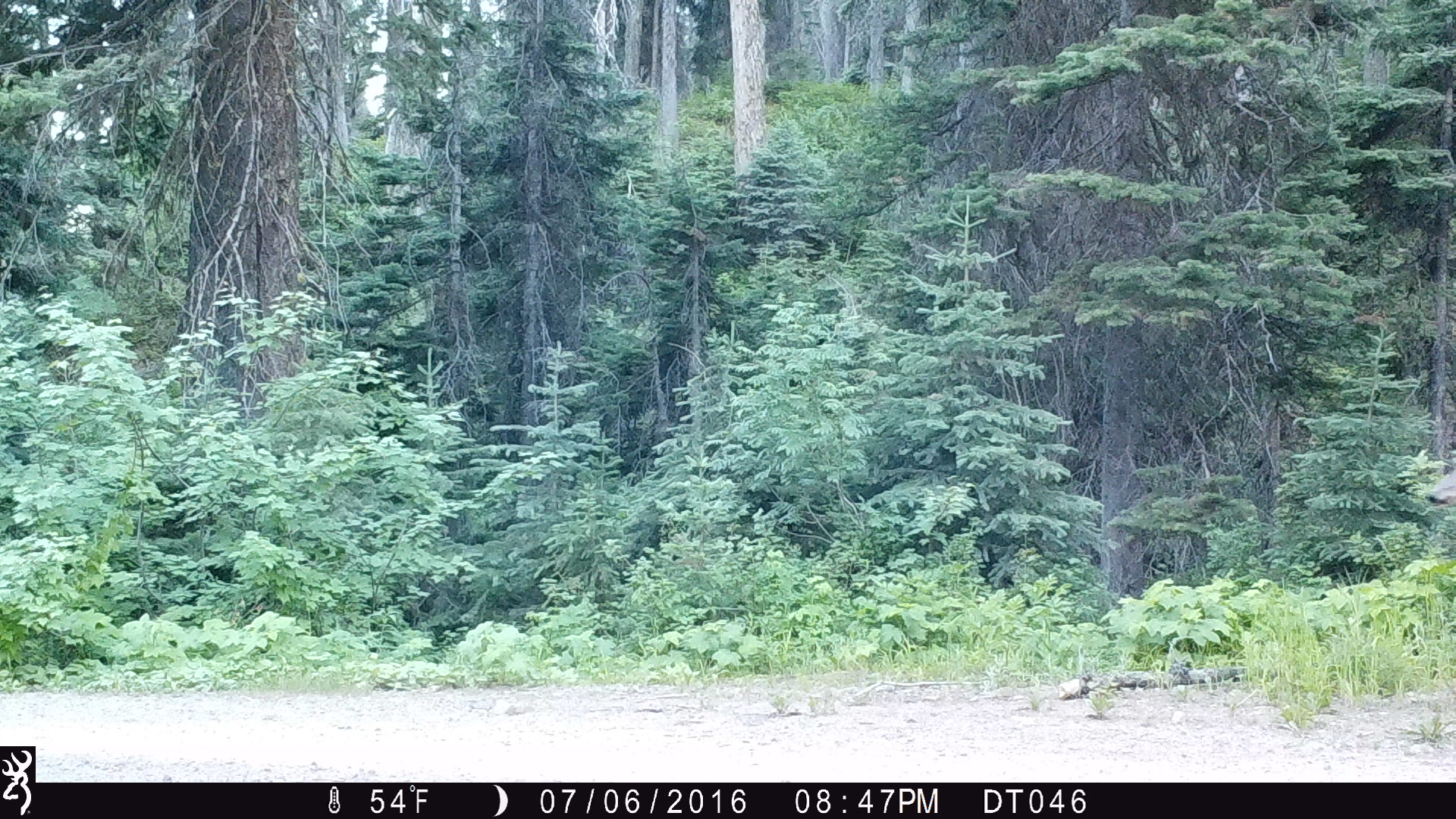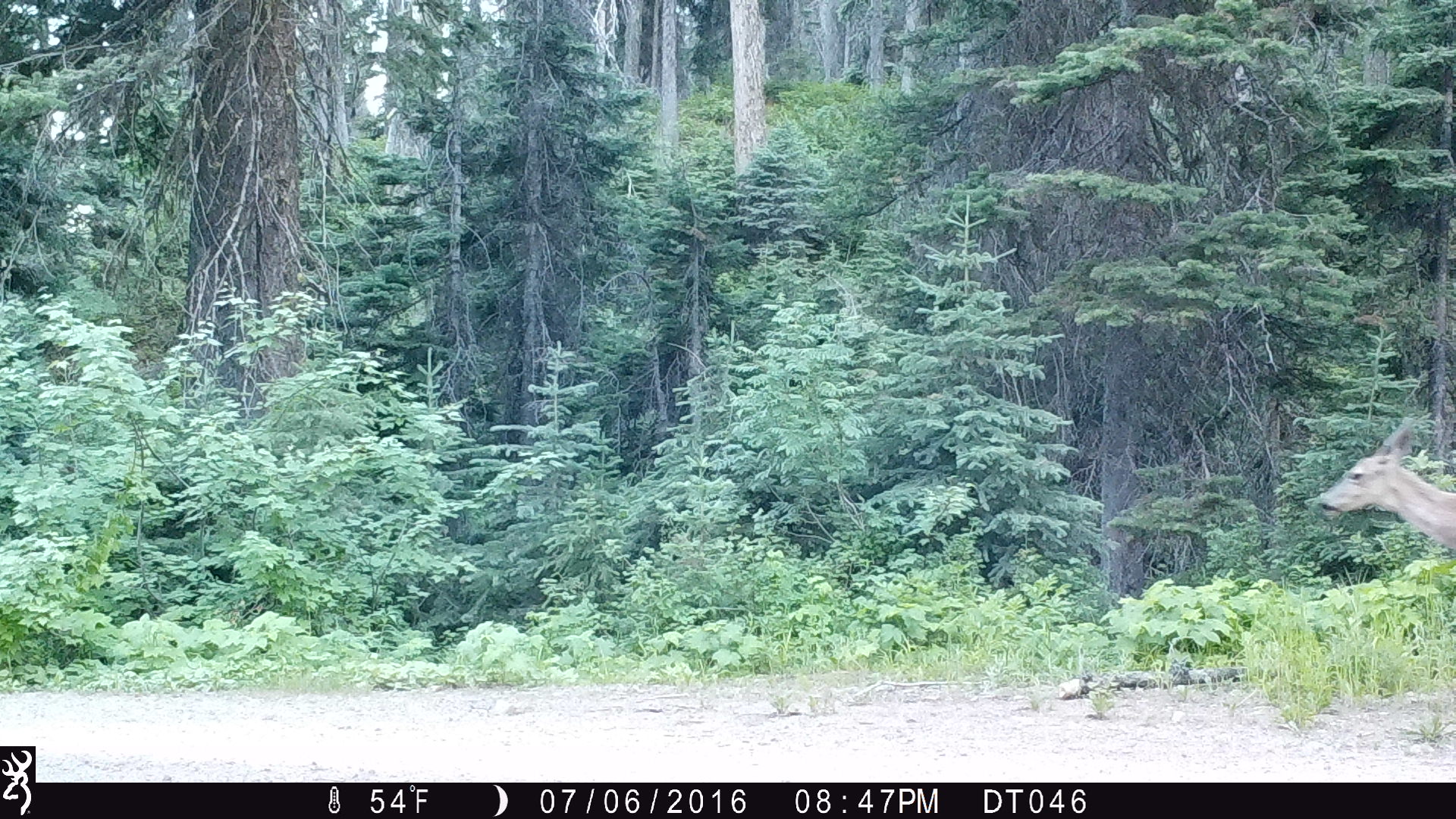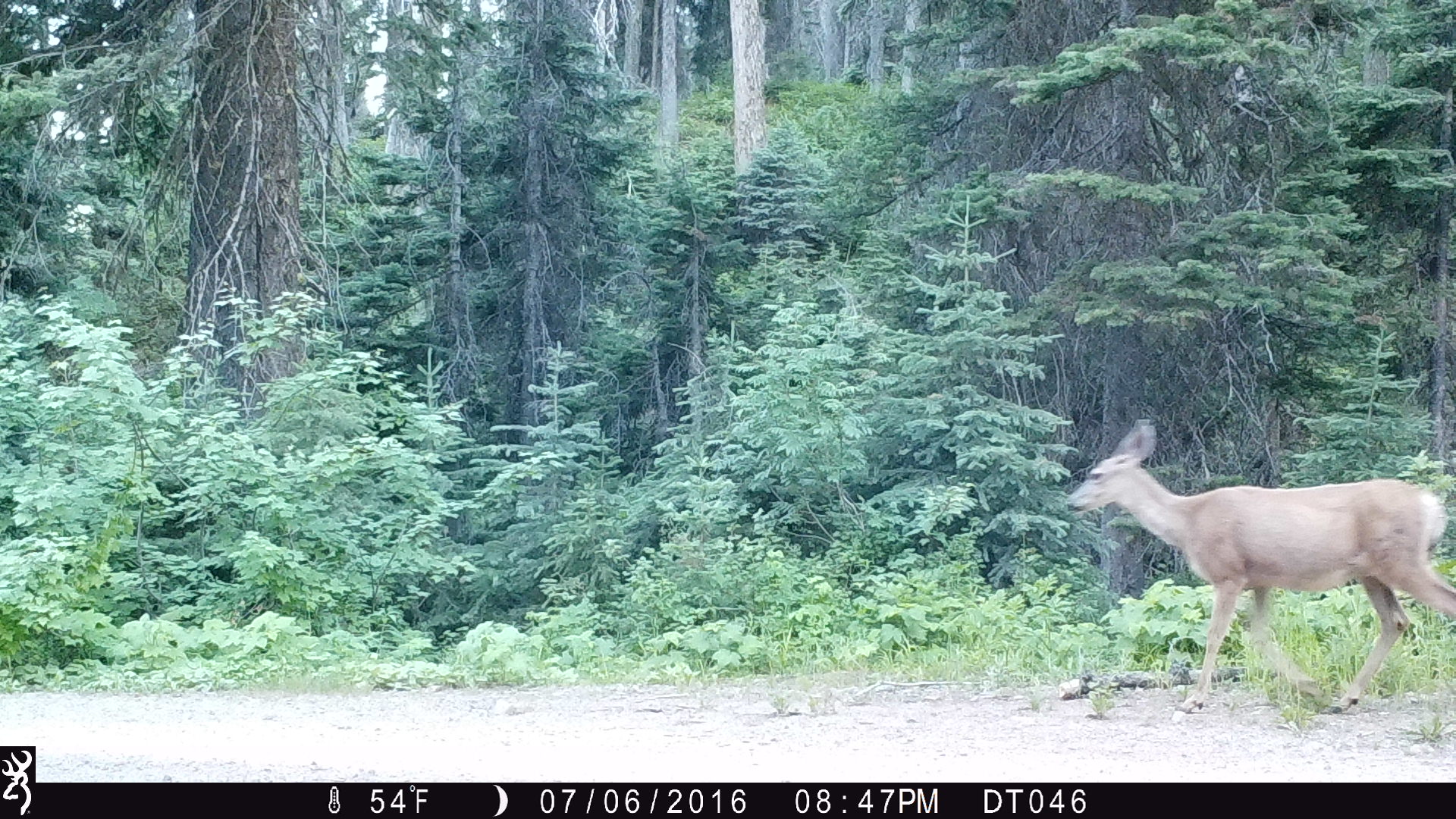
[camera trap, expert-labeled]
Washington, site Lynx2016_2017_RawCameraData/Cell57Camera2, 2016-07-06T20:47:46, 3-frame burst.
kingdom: Animalia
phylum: Chordata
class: Mammalia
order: Artiodactyla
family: Cervidae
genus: Odocoileus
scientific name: Odocoileus hemionus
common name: mule deer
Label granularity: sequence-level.